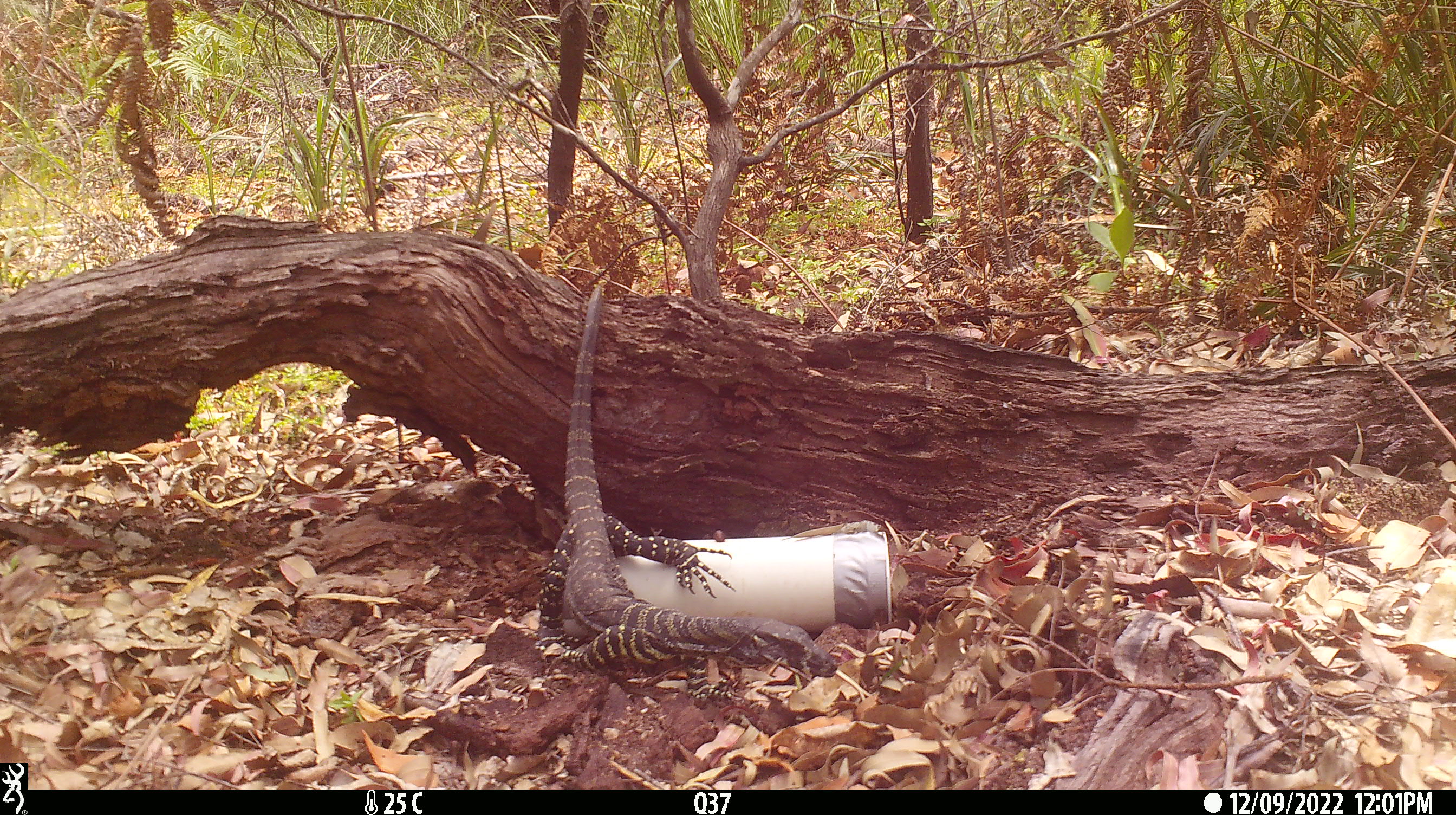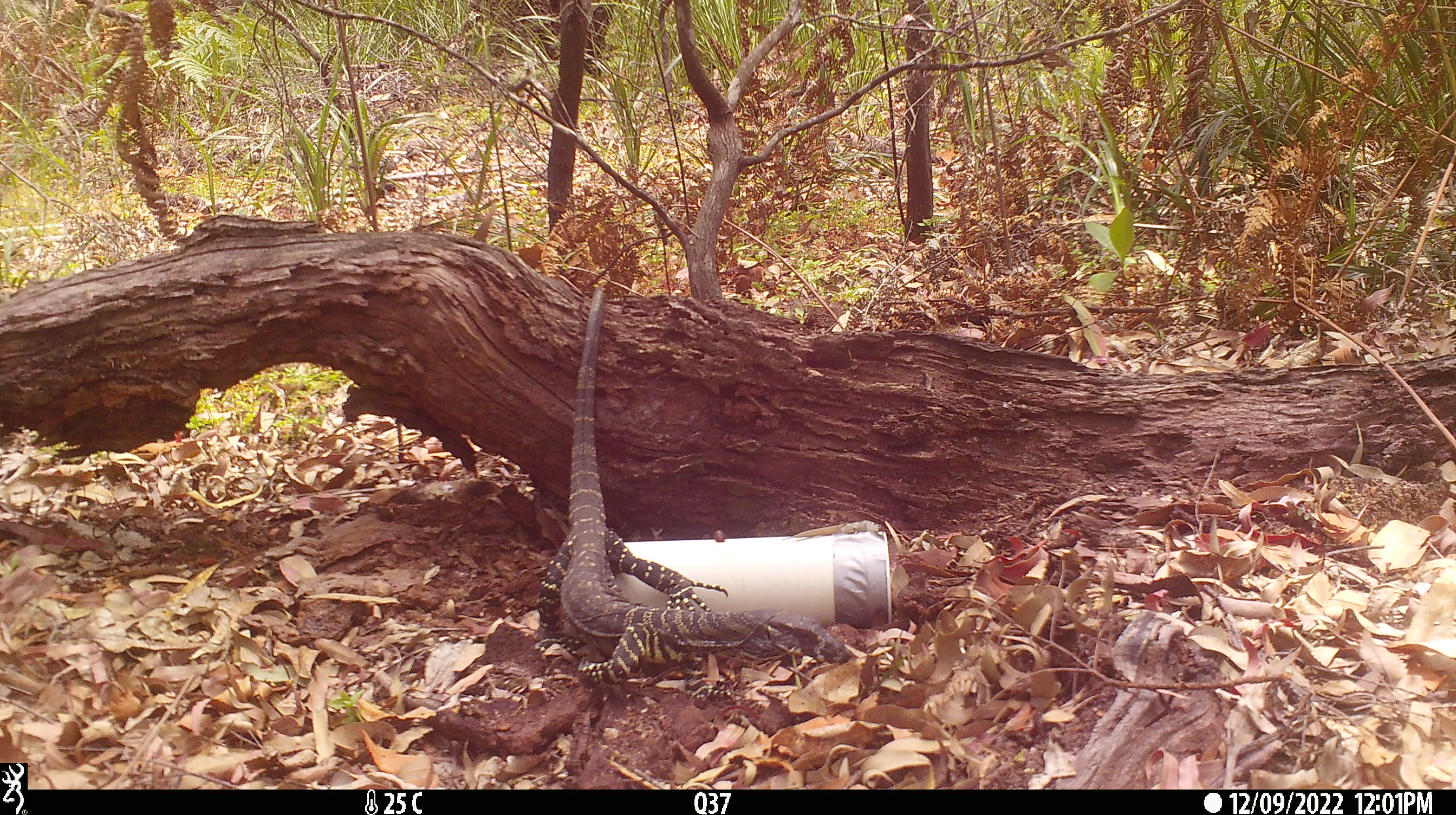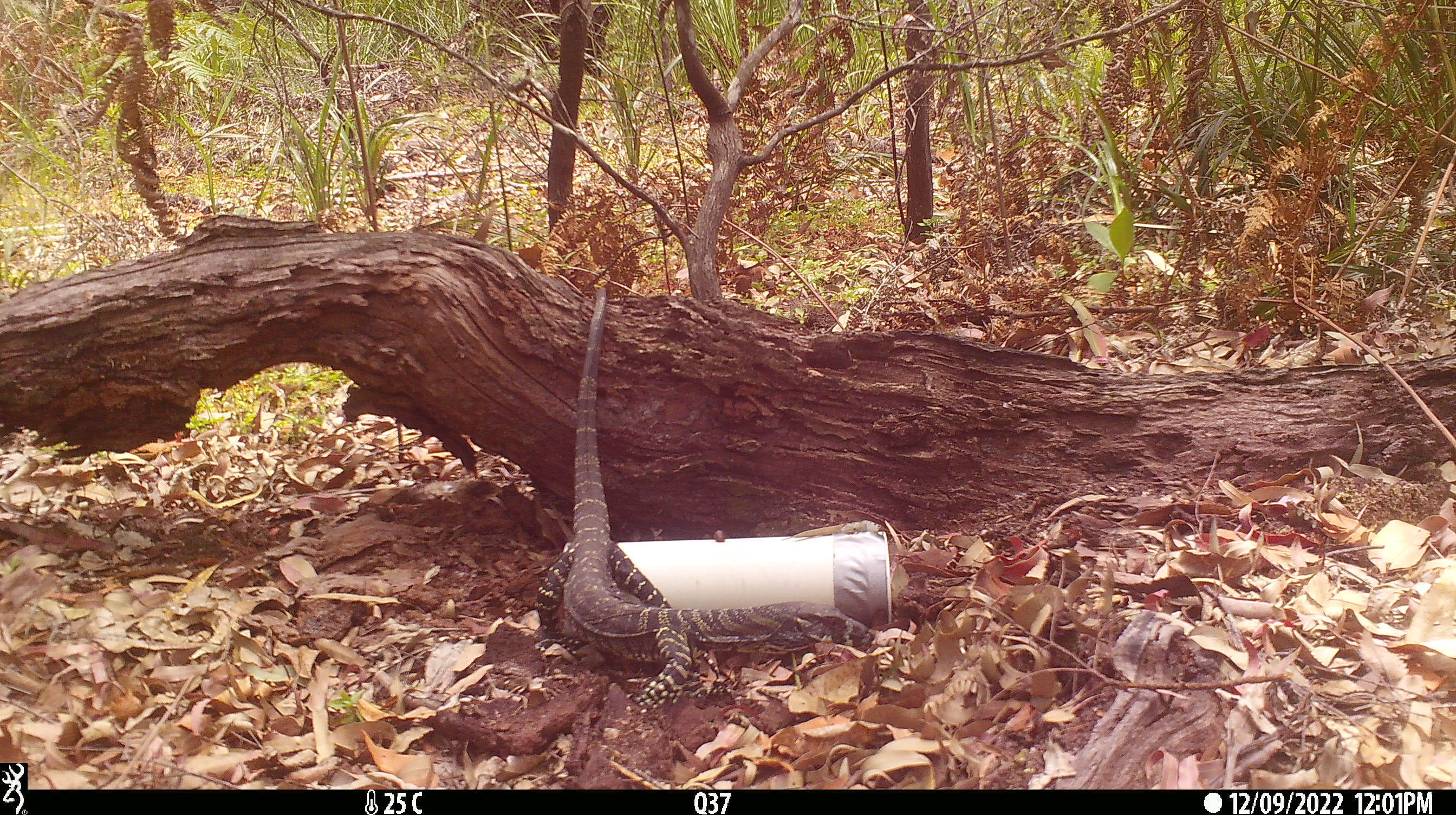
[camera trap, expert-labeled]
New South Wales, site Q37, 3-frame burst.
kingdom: Animalia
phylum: Chordata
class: Reptilia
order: Squamata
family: Varanidae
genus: Varanus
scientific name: Varanus varius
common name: lace monitor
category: goanna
Goanna (lace monitor) (Varanus varius).